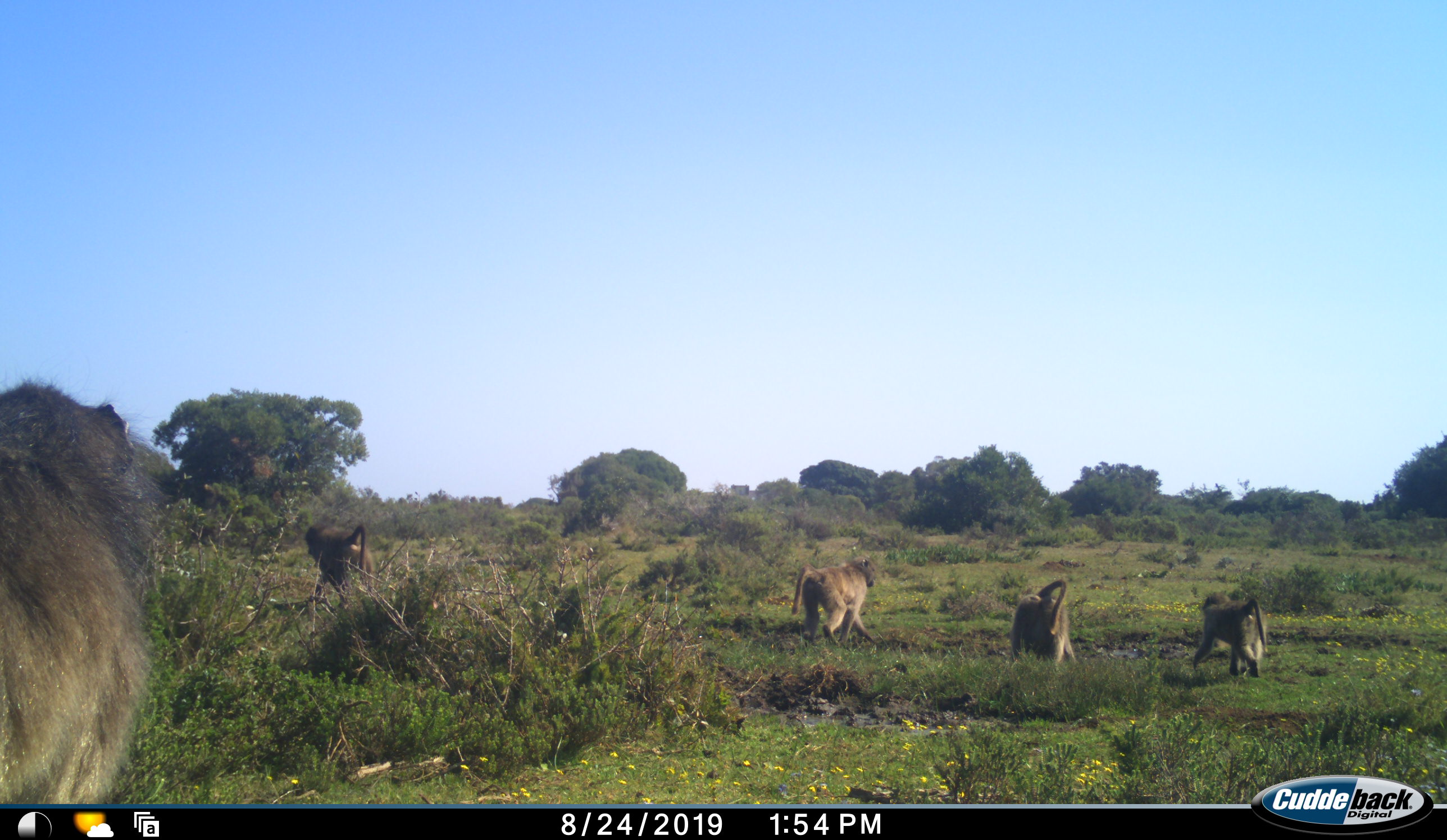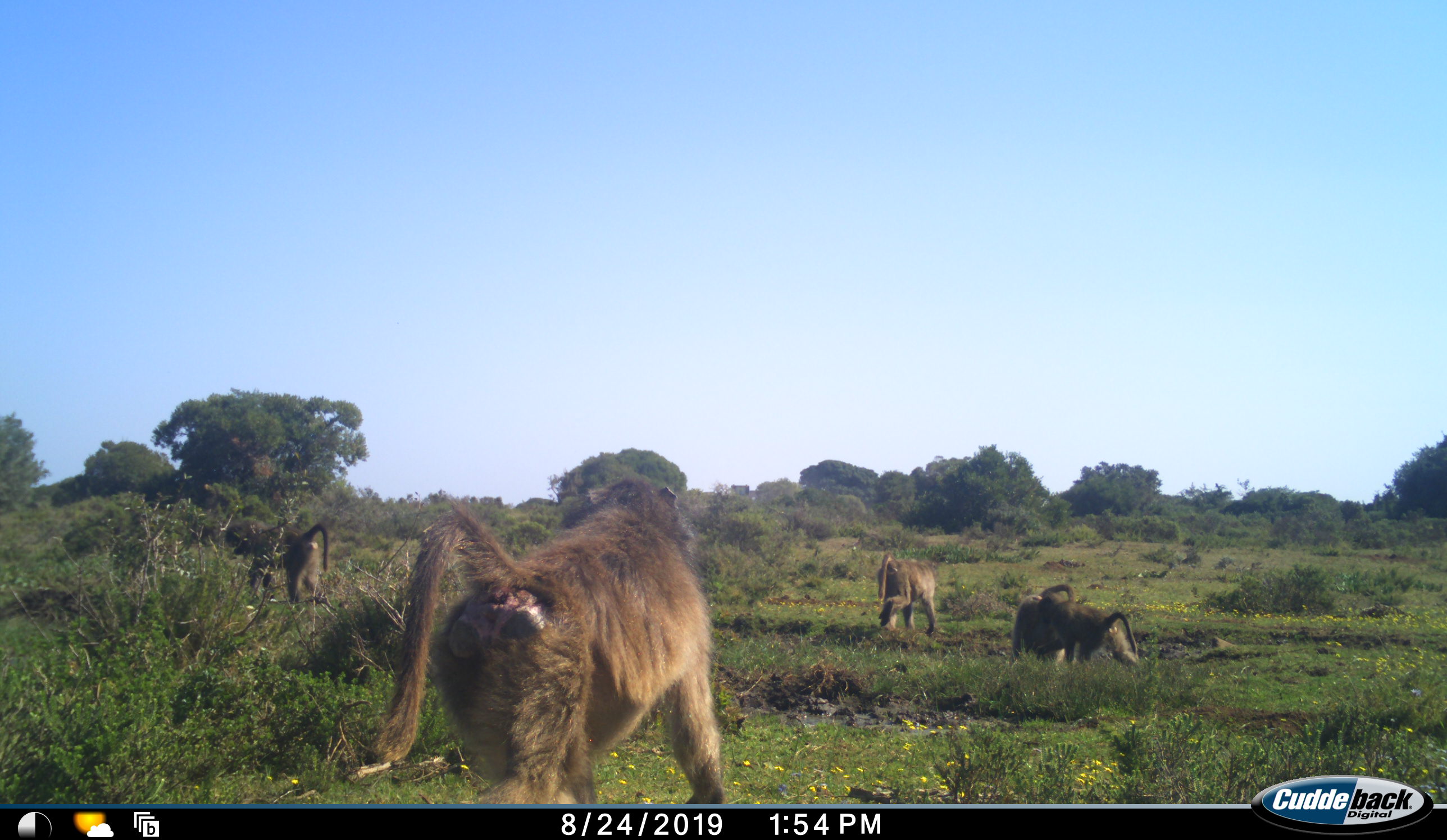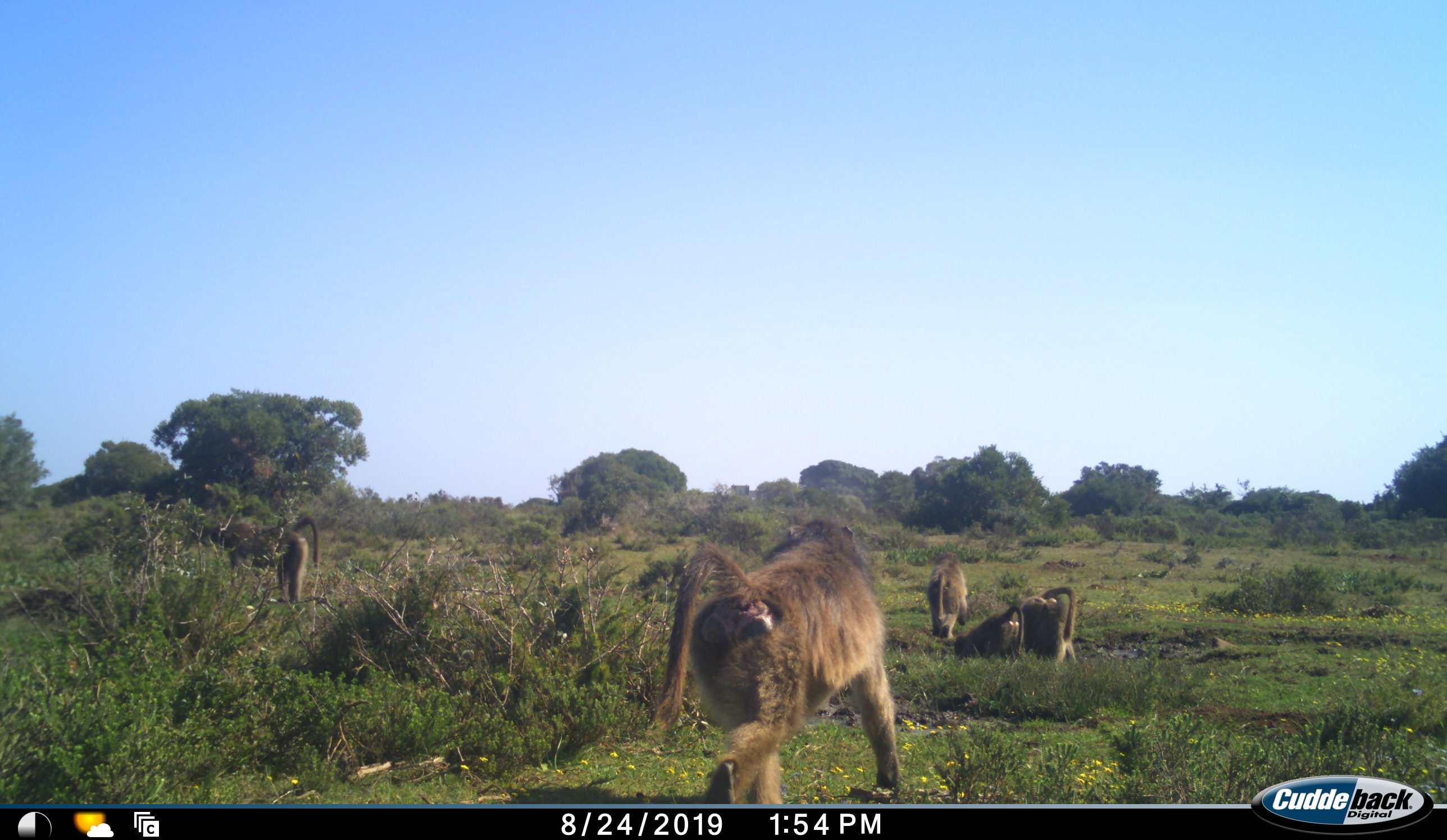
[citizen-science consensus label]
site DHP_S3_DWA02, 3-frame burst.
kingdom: Animalia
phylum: Chordata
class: Mammalia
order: Primates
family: Cercopithecidae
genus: Papio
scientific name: Papio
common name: baboon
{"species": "baboon (Papio)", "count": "5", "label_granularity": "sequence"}